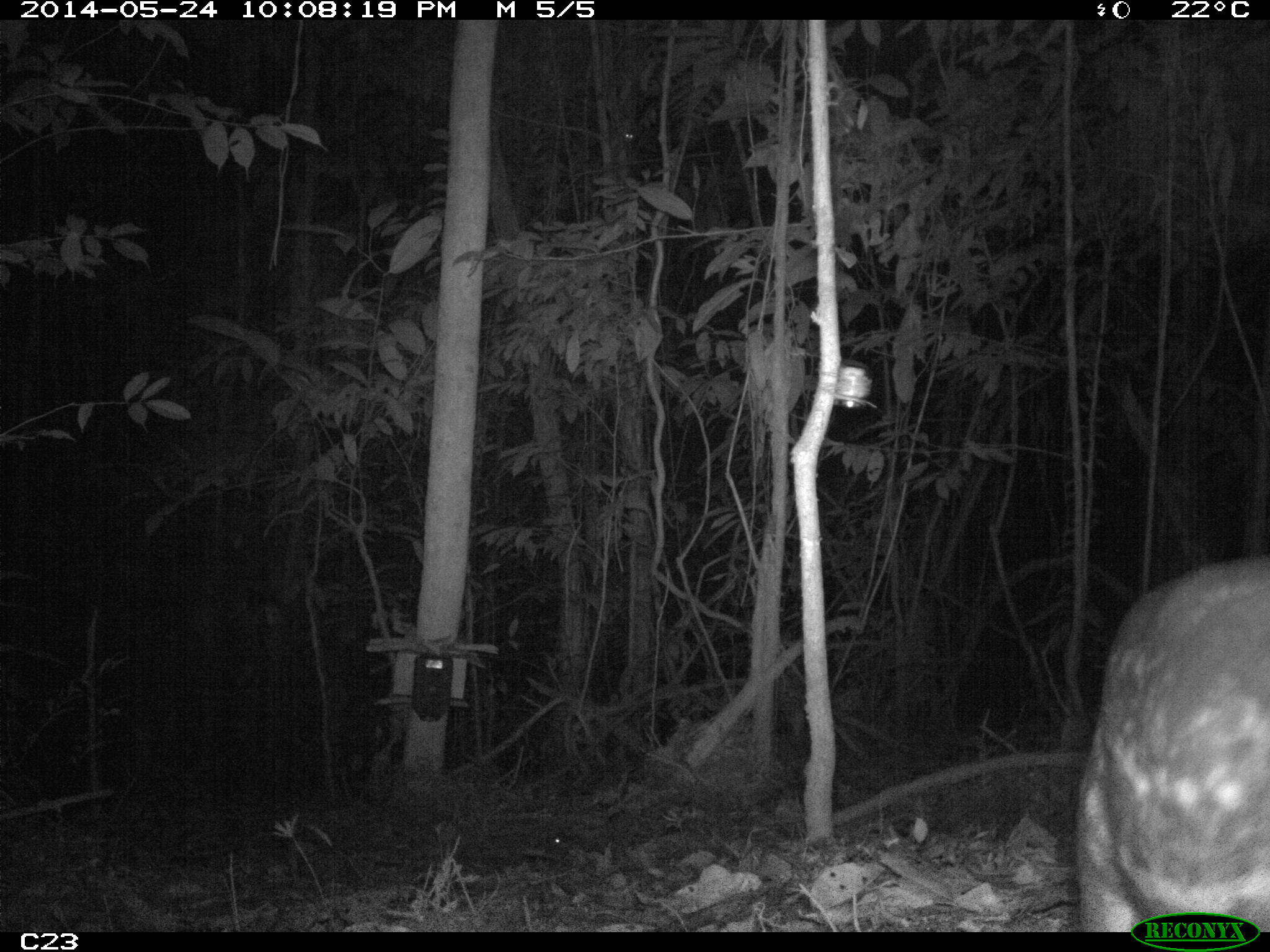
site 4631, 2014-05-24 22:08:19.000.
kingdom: Animalia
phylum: Chordata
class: Mammalia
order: Rodentia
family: Cuniculidae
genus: Cuniculus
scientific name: Cuniculus paca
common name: spotted paca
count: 1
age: adult